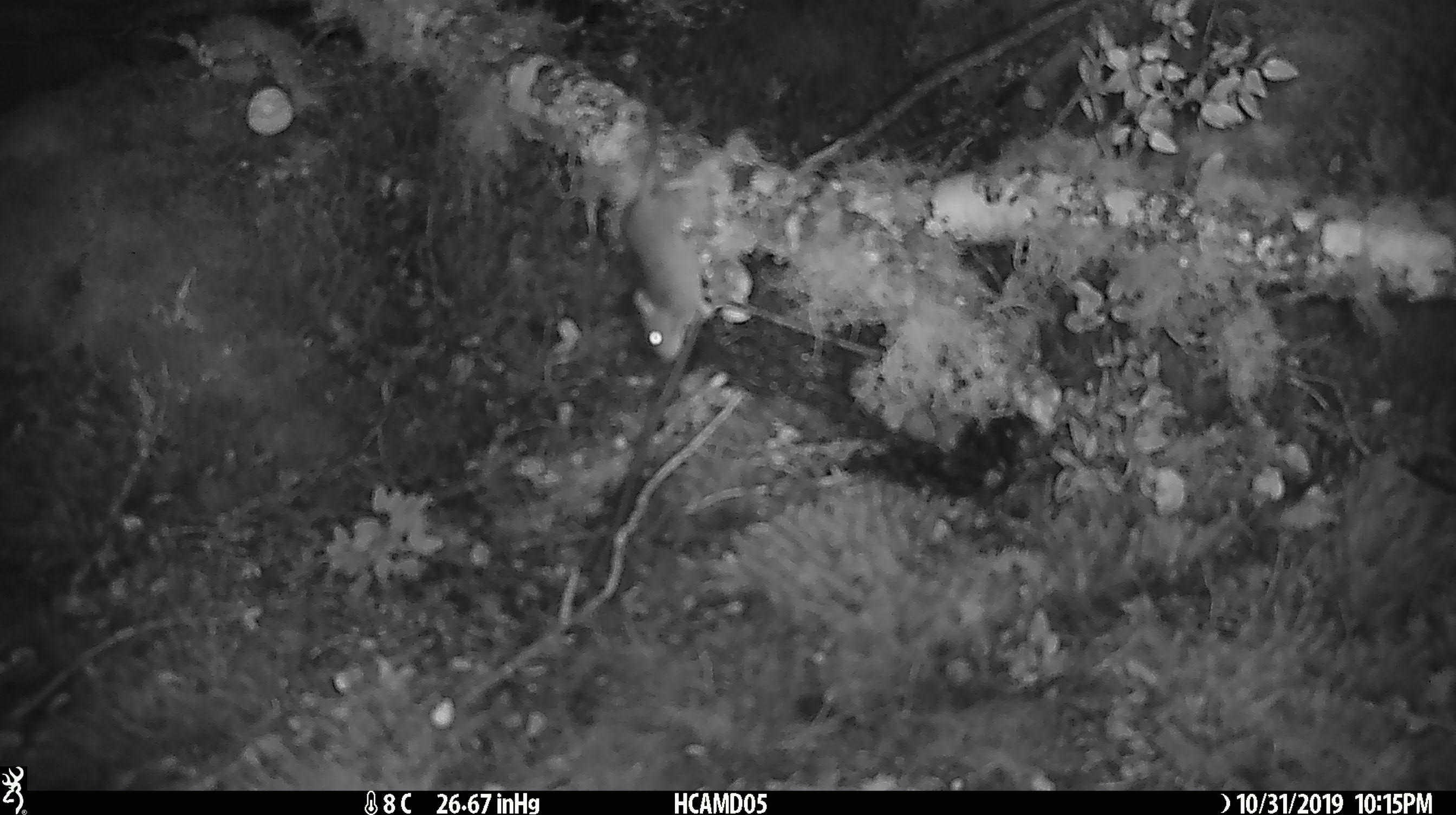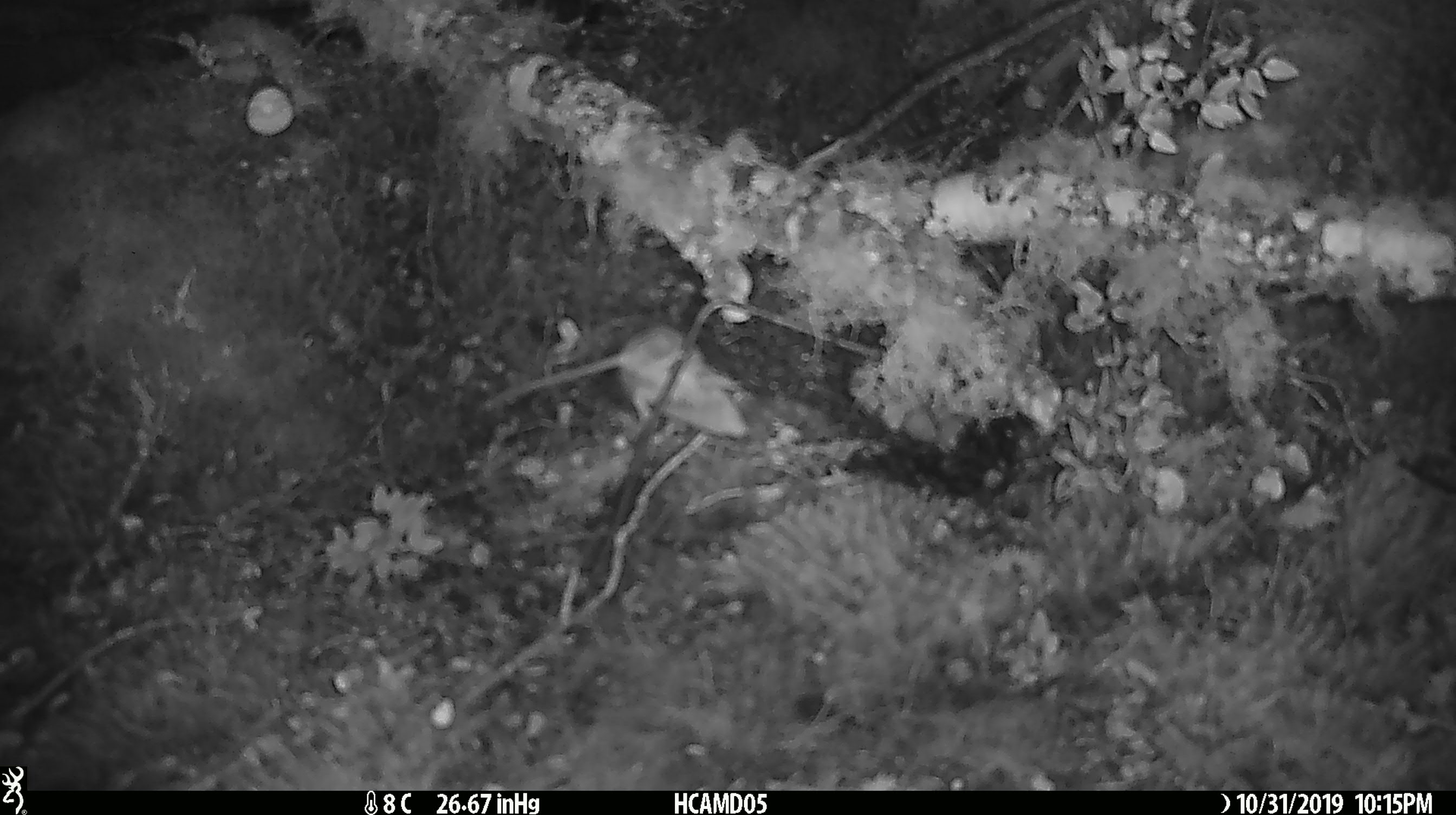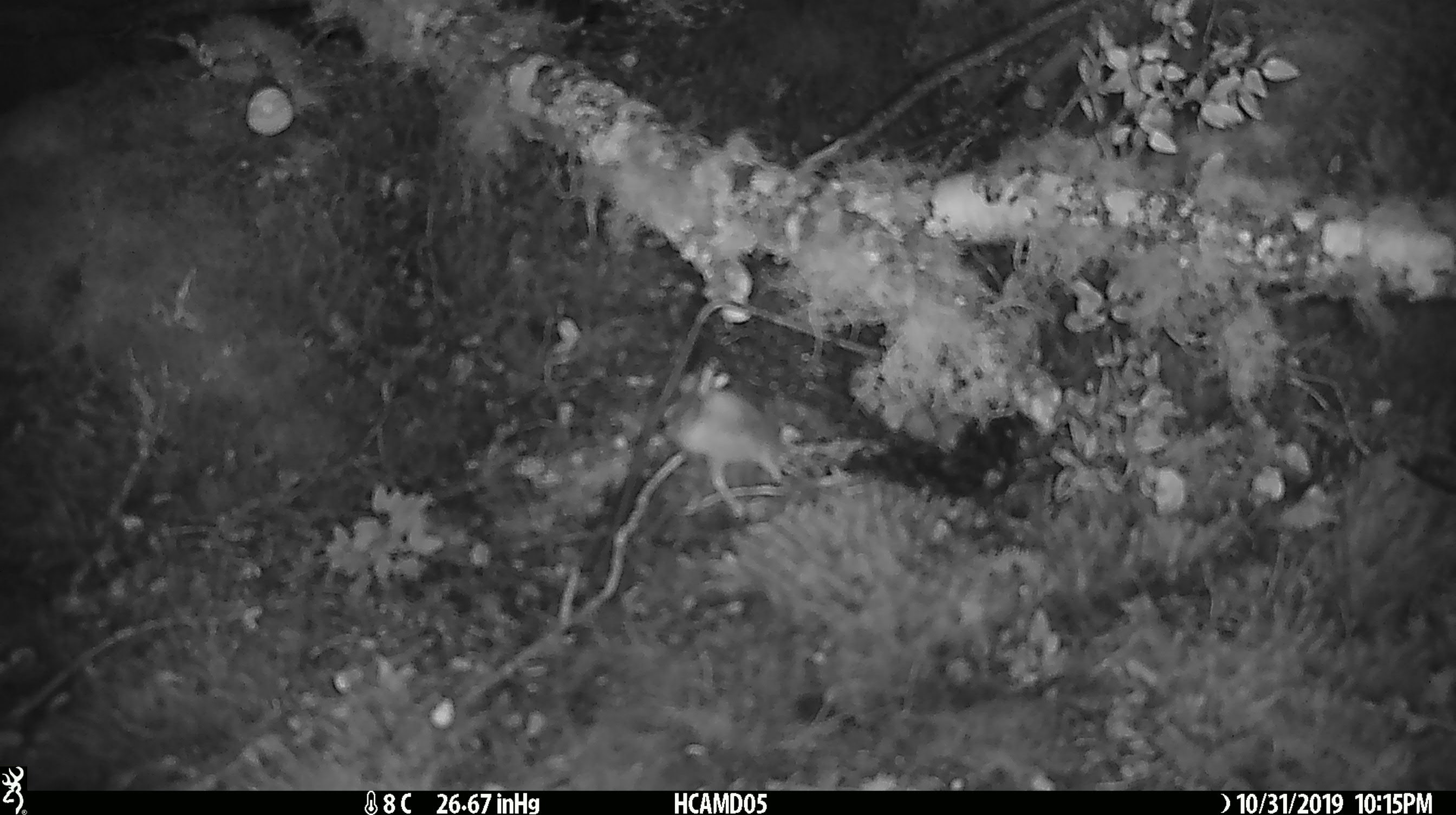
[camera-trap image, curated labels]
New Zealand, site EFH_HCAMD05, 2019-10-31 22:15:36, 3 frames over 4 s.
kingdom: Animalia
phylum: Chordata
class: Mammalia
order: Rodentia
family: Muridae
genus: Mus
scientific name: Mus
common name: mouse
Mouse (Mus).